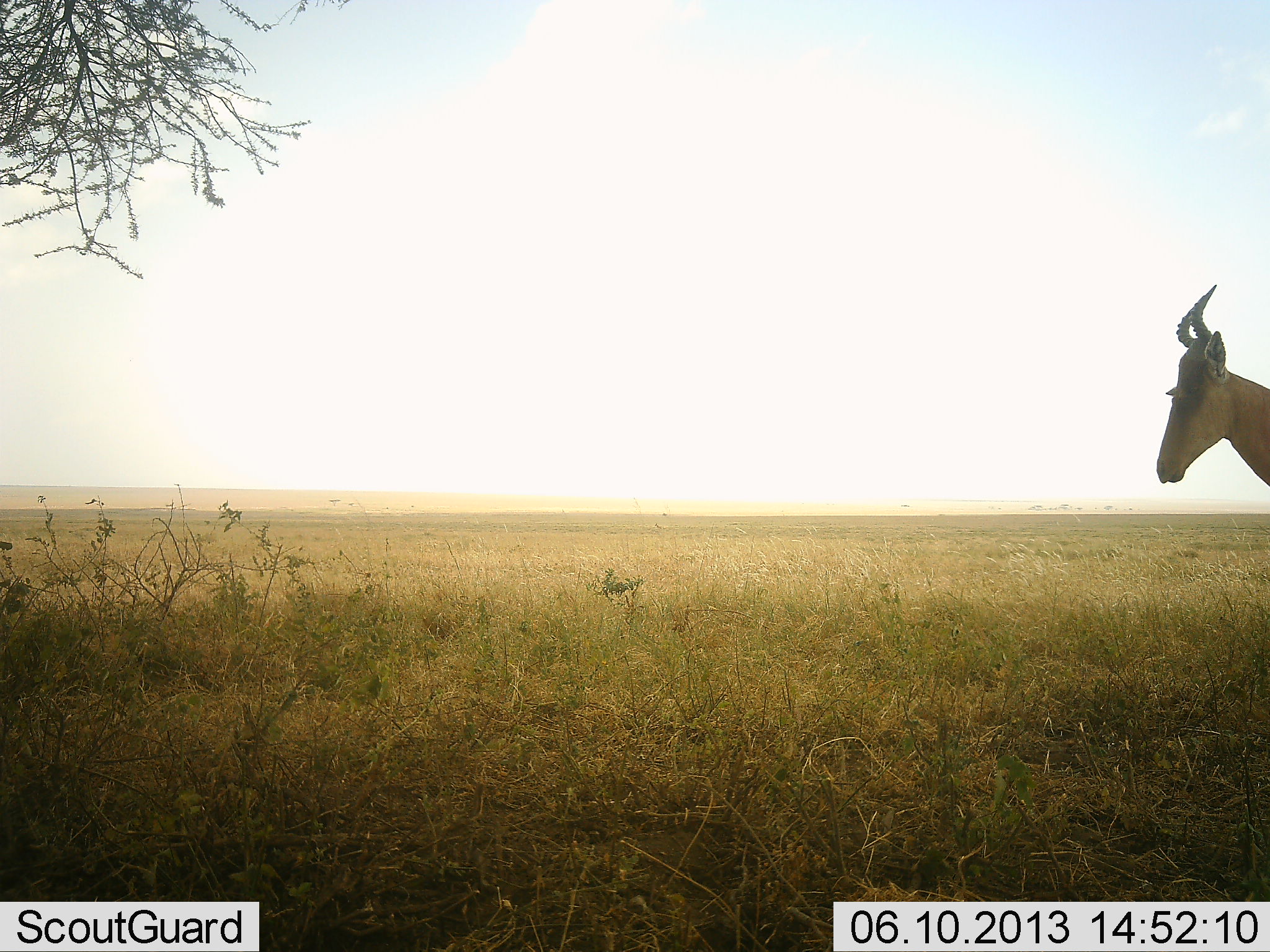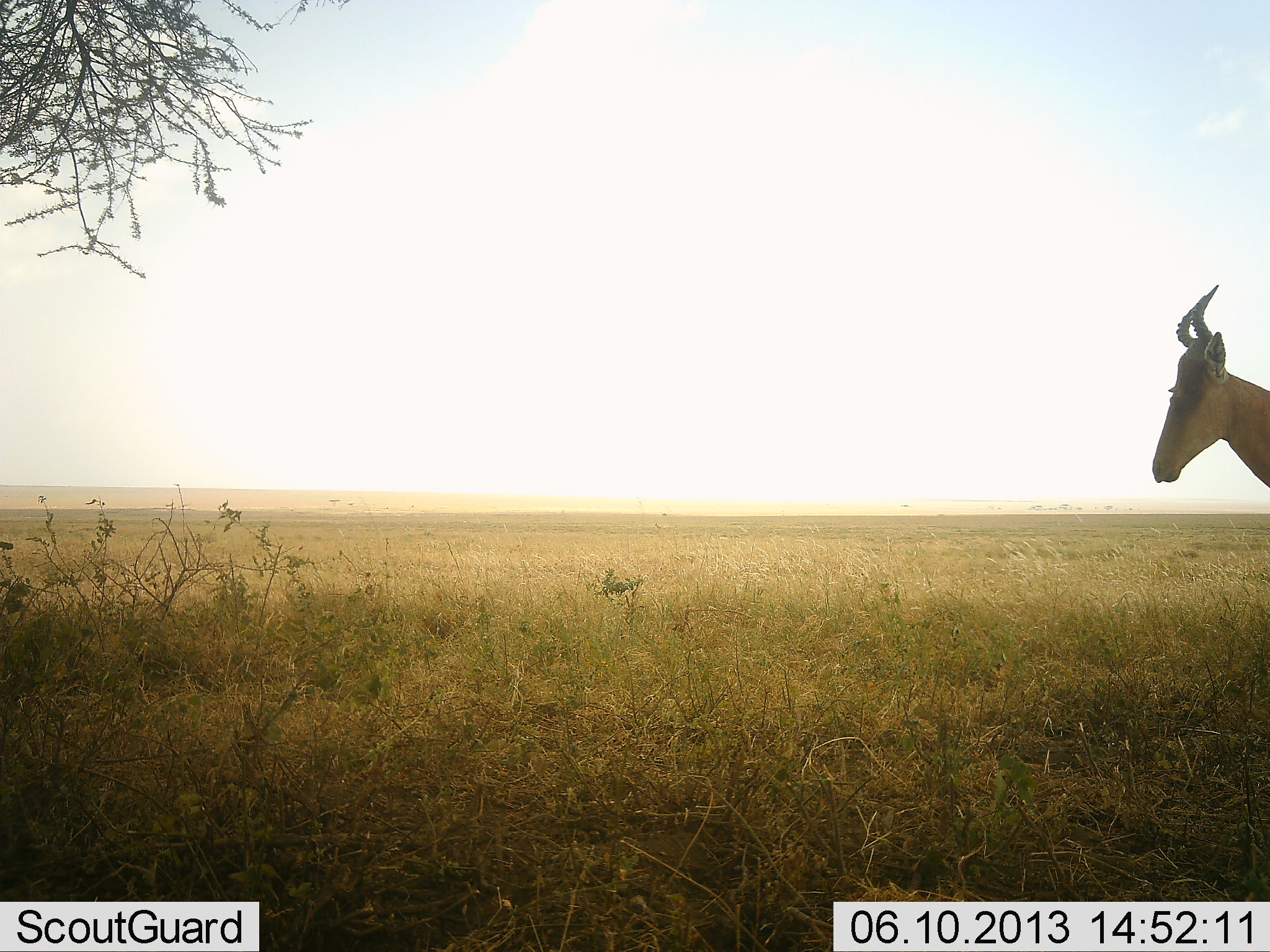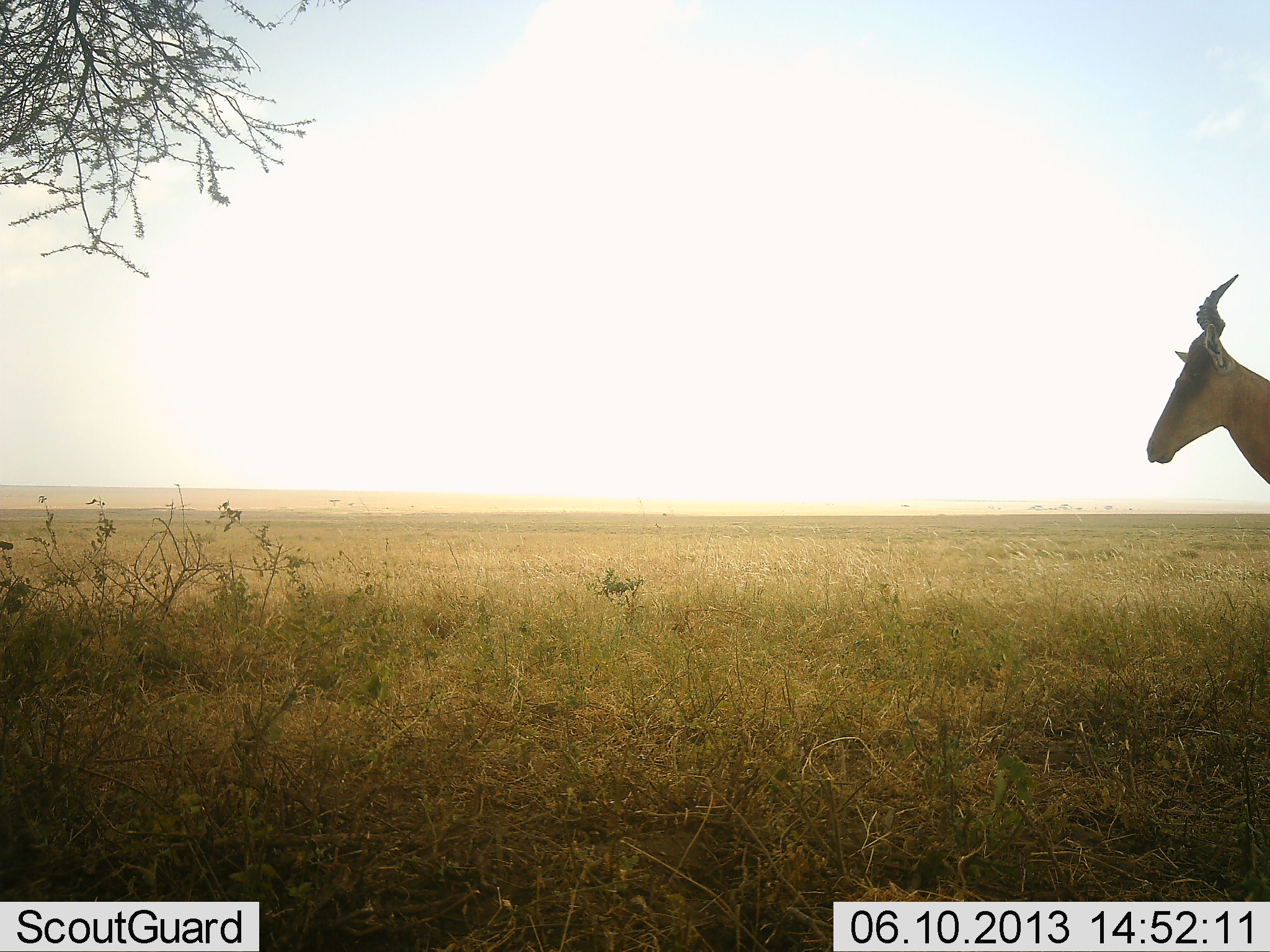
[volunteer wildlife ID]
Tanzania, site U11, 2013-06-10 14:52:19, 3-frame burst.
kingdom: Animalia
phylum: Chordata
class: Mammalia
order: Artiodactyla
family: Bovidae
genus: Alcelaphus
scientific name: Alcelaphus buselaphus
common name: hartebeest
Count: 1.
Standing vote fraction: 84%.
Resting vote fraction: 0%.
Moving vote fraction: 16%.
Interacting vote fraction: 0%.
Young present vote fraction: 0%.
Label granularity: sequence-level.